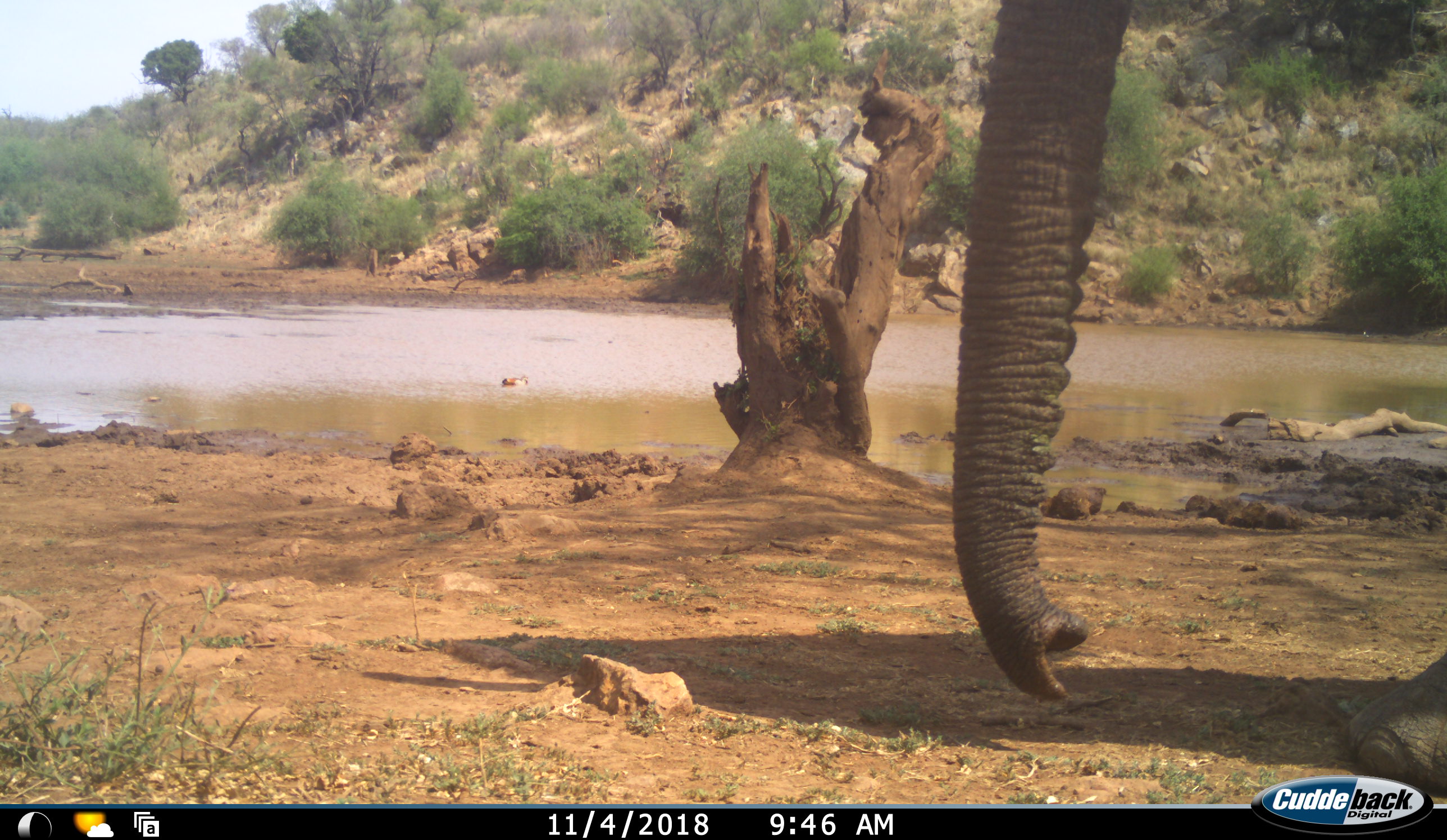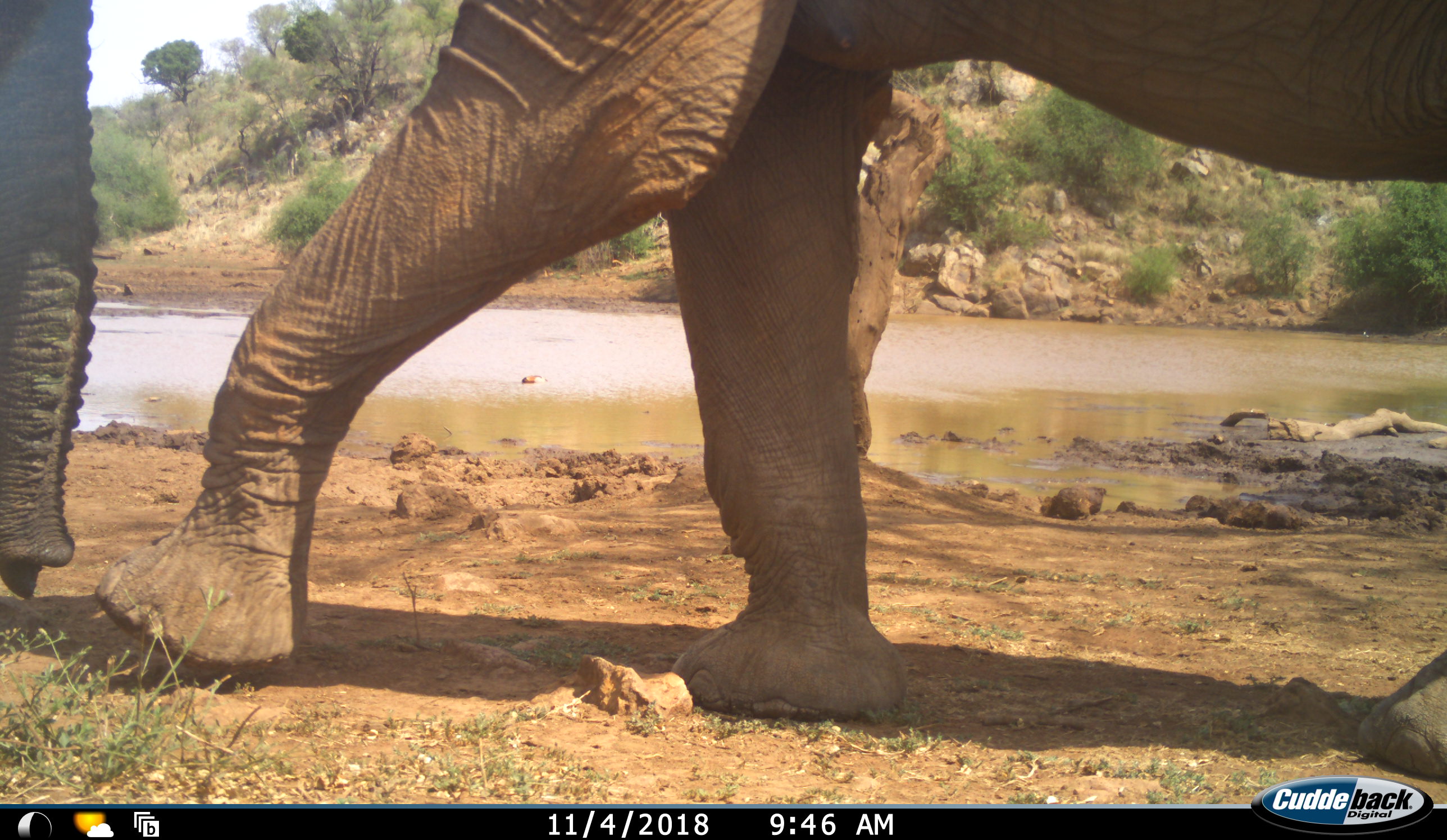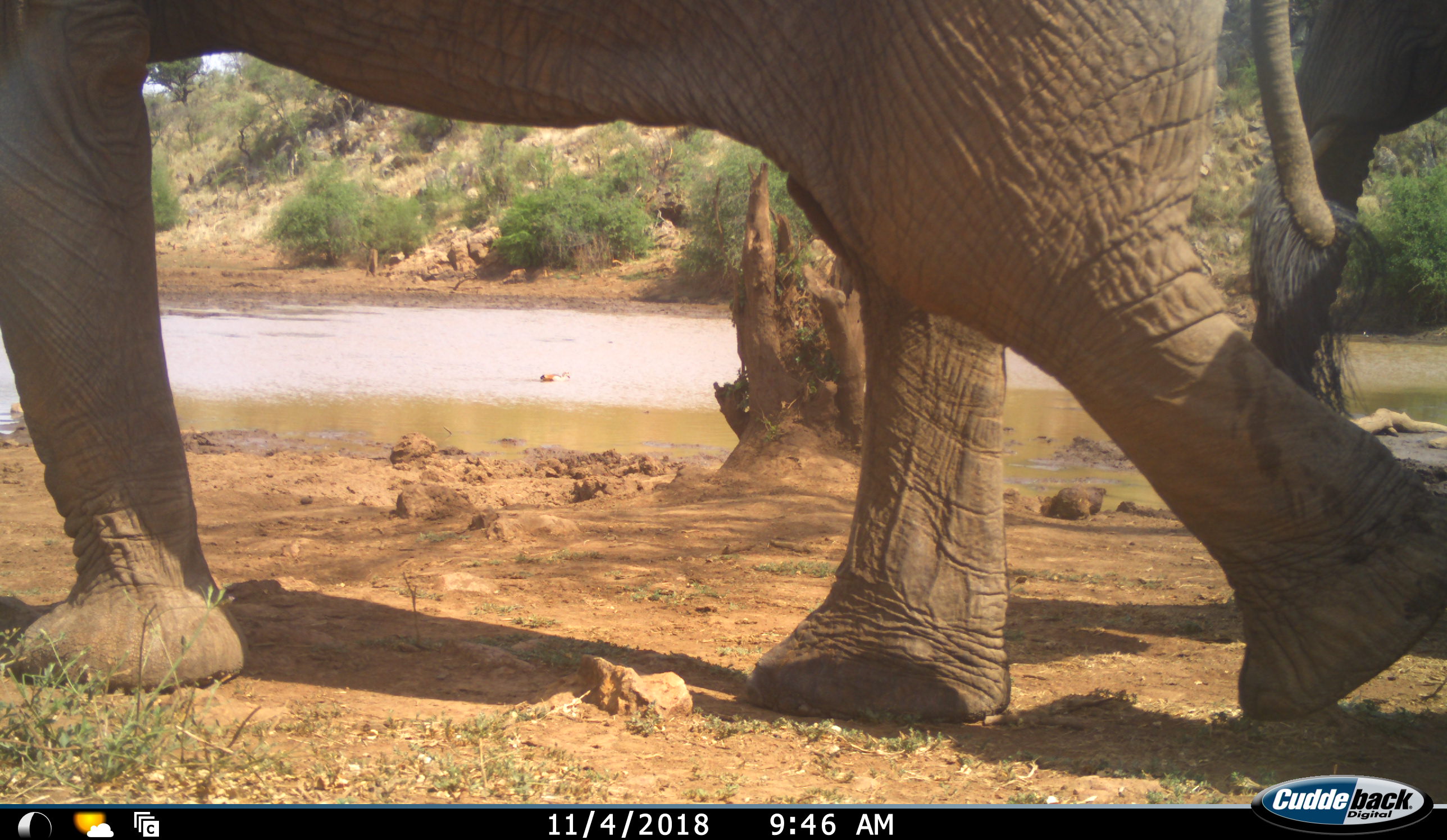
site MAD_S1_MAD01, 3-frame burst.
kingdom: Animalia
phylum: Chordata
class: Mammalia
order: Proboscidea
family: Elephantidae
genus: Loxodonta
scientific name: Loxodonta africana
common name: african bush elephant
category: elephant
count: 2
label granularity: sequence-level